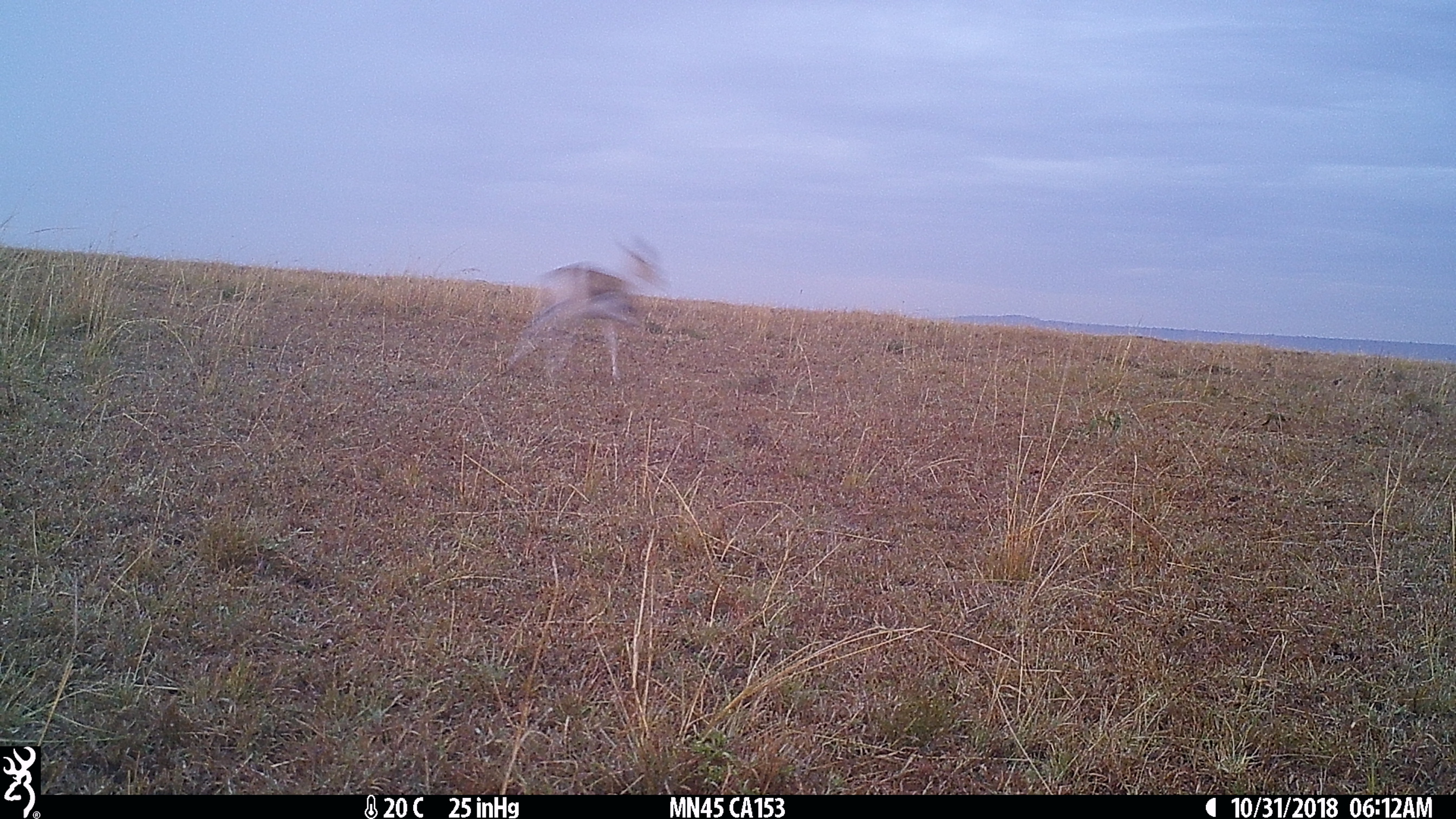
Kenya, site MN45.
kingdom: Animalia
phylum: Chordata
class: Mammalia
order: Artiodactyla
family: Bovidae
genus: Eudorcas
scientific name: Eudorcas thomsonii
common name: thomon's gazelle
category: gazelle thomsons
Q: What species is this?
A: Gazelle thomsons (thomon's gazelle) (Eudorcas thomsonii).